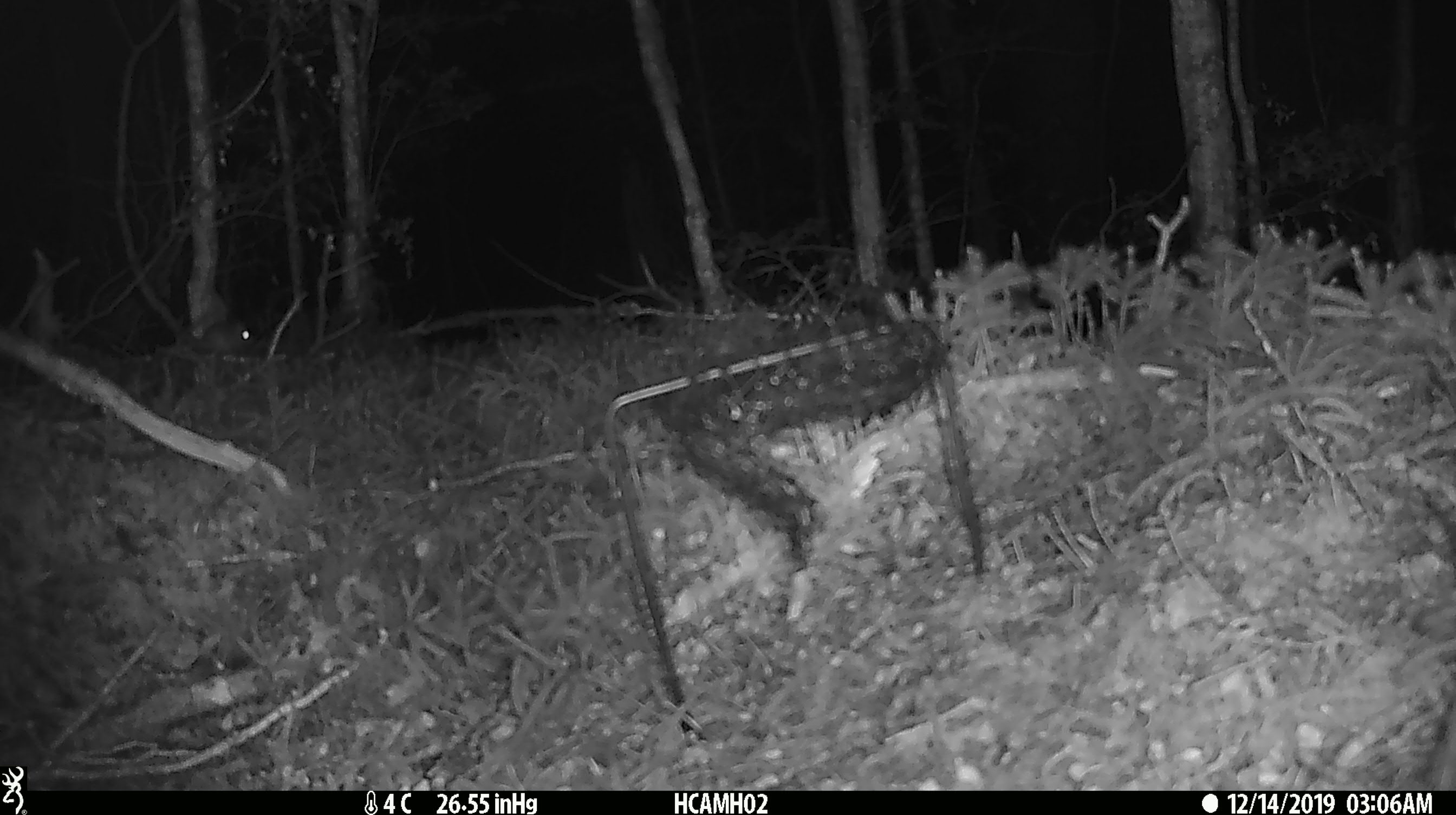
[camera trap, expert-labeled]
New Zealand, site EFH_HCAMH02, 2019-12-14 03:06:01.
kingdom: Animalia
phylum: Chordata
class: Mammalia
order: Rodentia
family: Muridae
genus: Mus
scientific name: Mus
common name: mouse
Mouse (Mus).